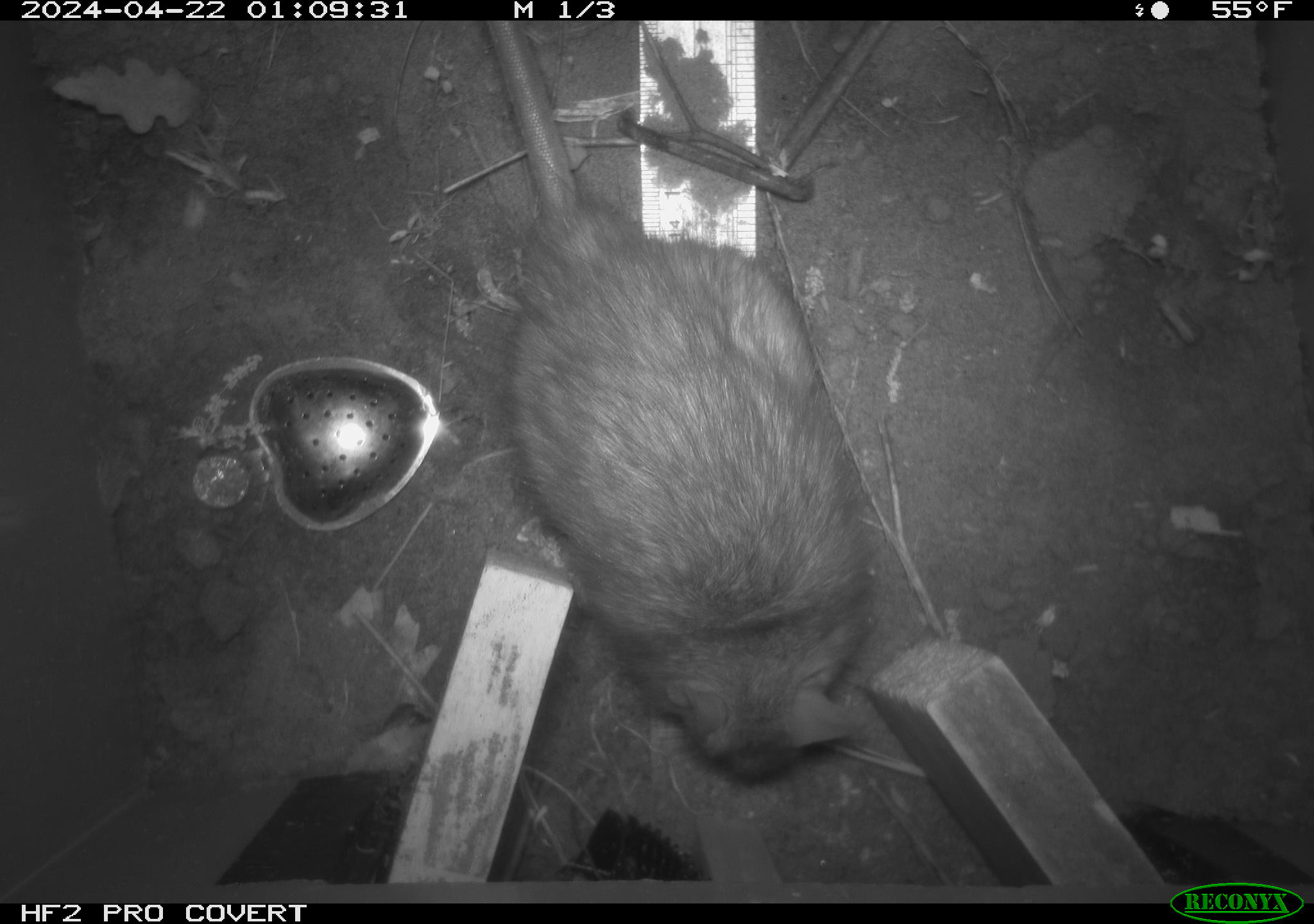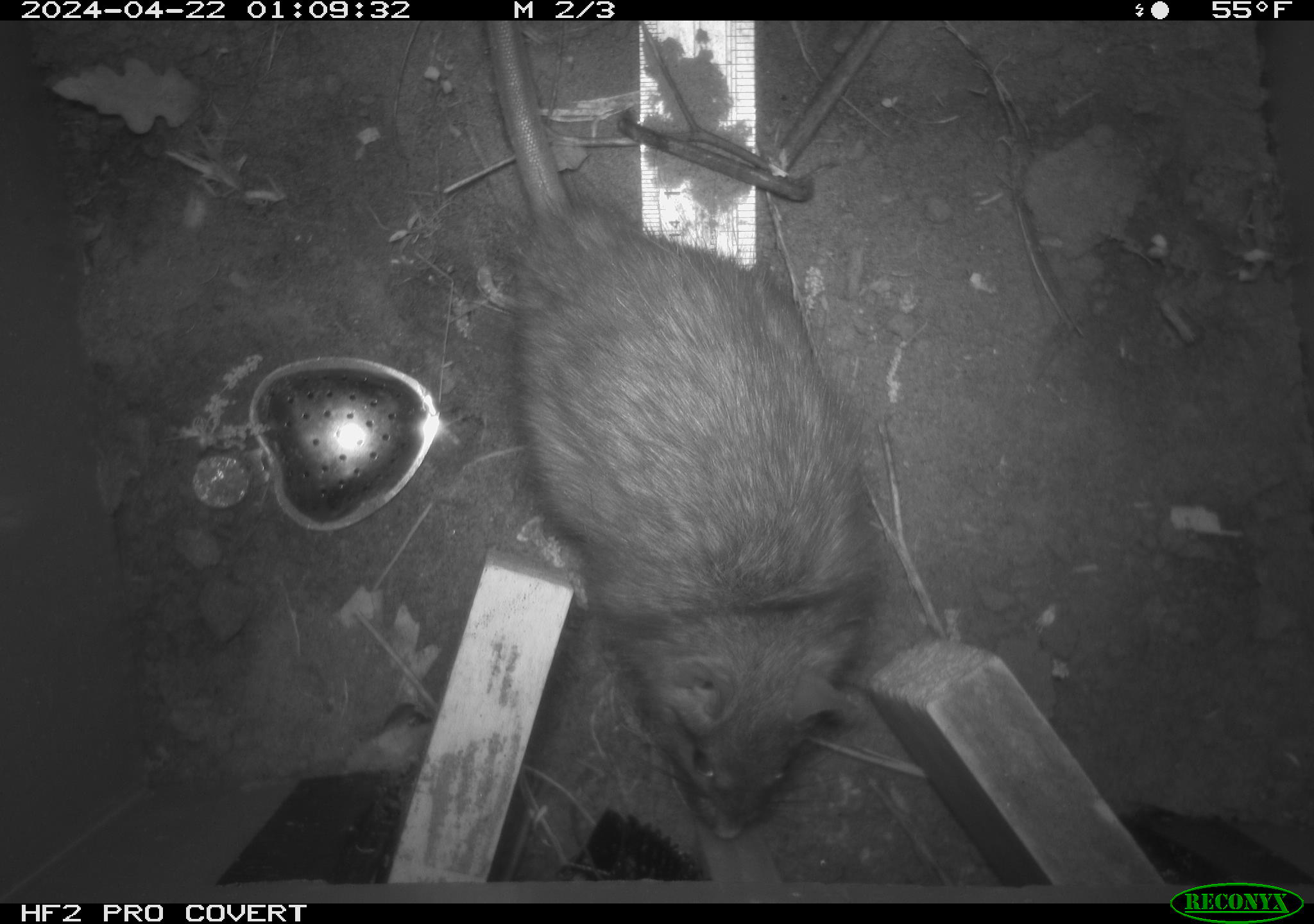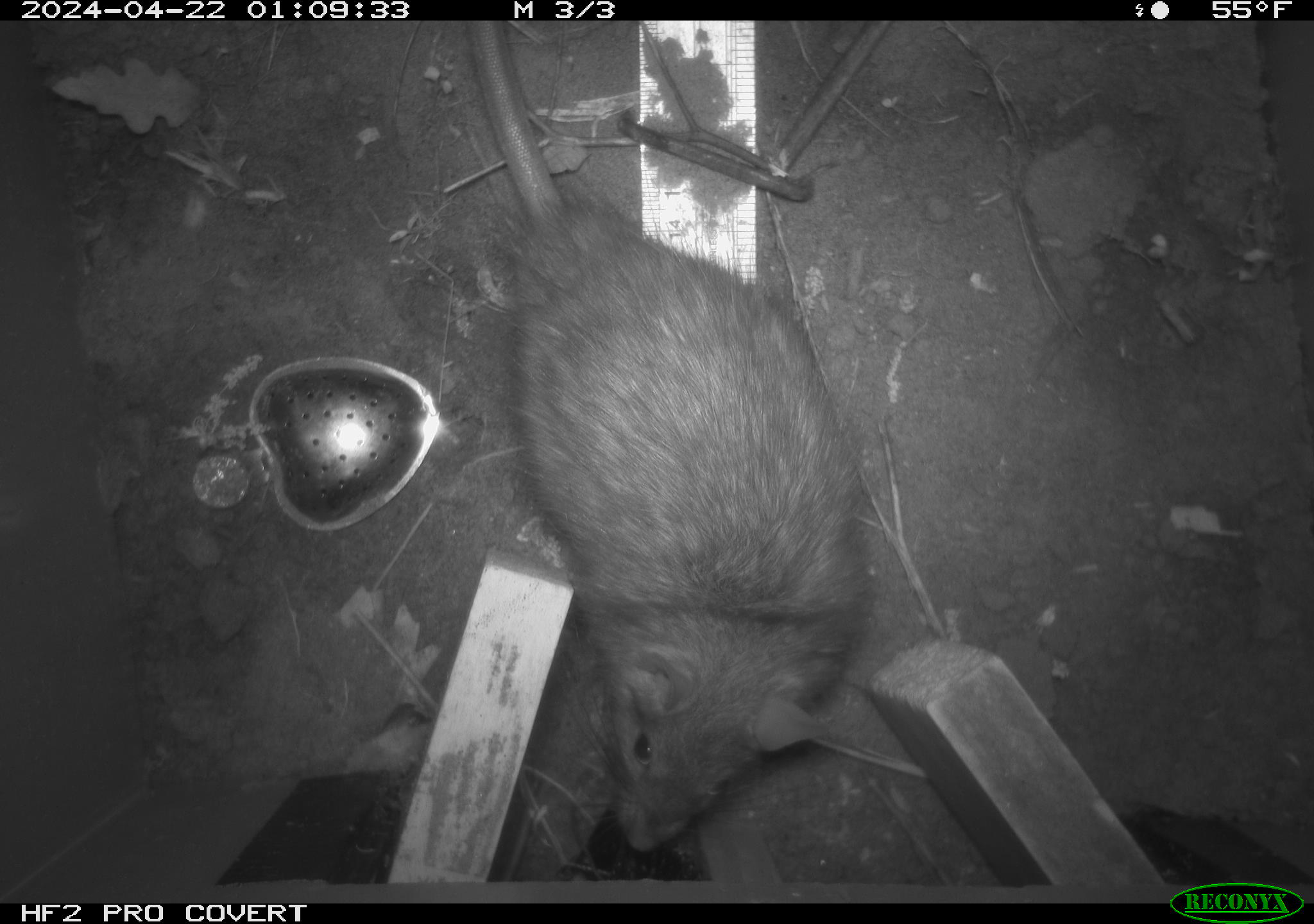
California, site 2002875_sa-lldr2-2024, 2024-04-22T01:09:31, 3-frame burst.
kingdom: Animalia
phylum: Chordata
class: Mammalia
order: Rodentia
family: Muridae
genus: Rattus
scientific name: Rattus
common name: rat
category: rattus species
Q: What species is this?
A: Rattus species (rat) (Rattus).